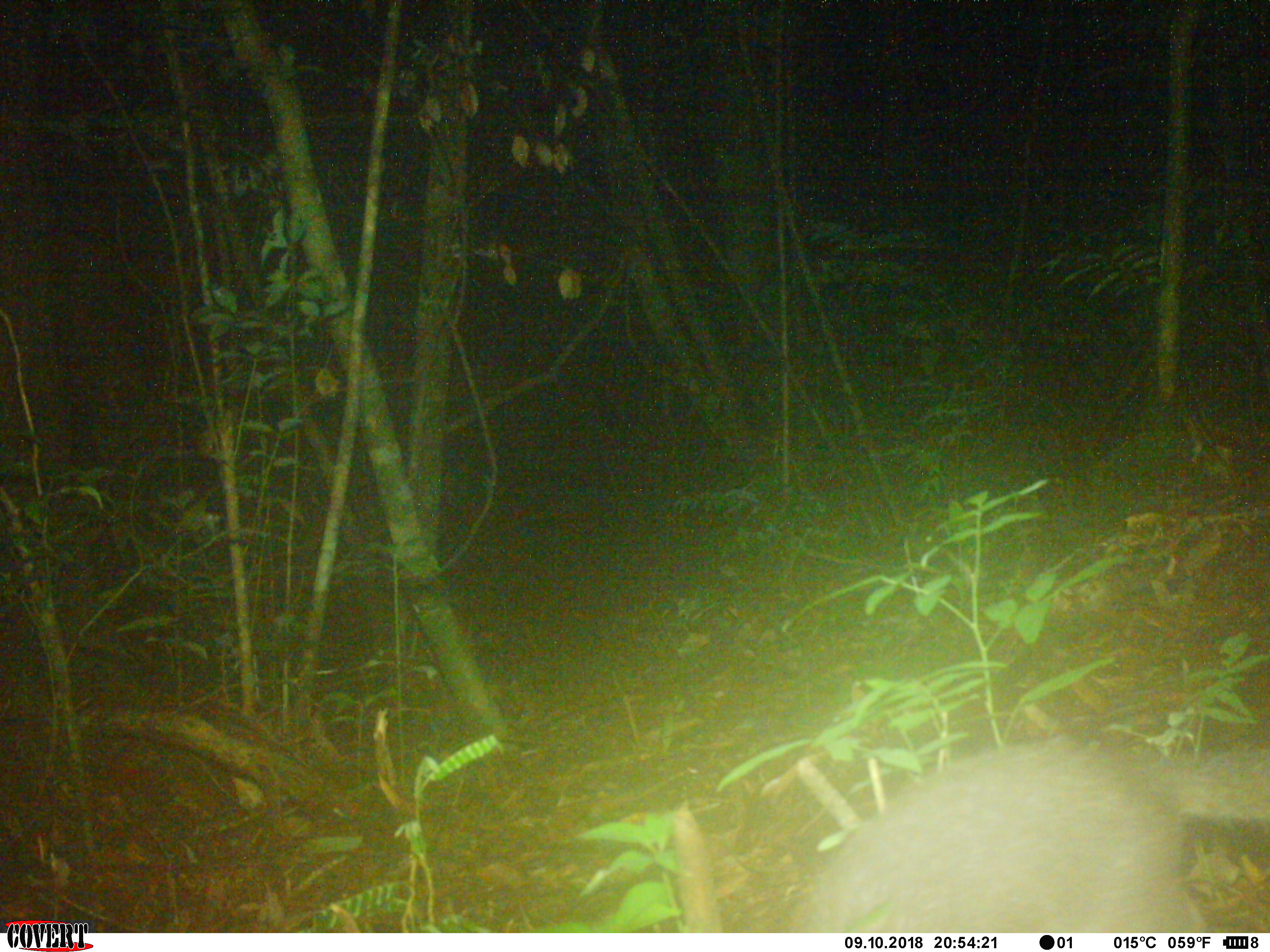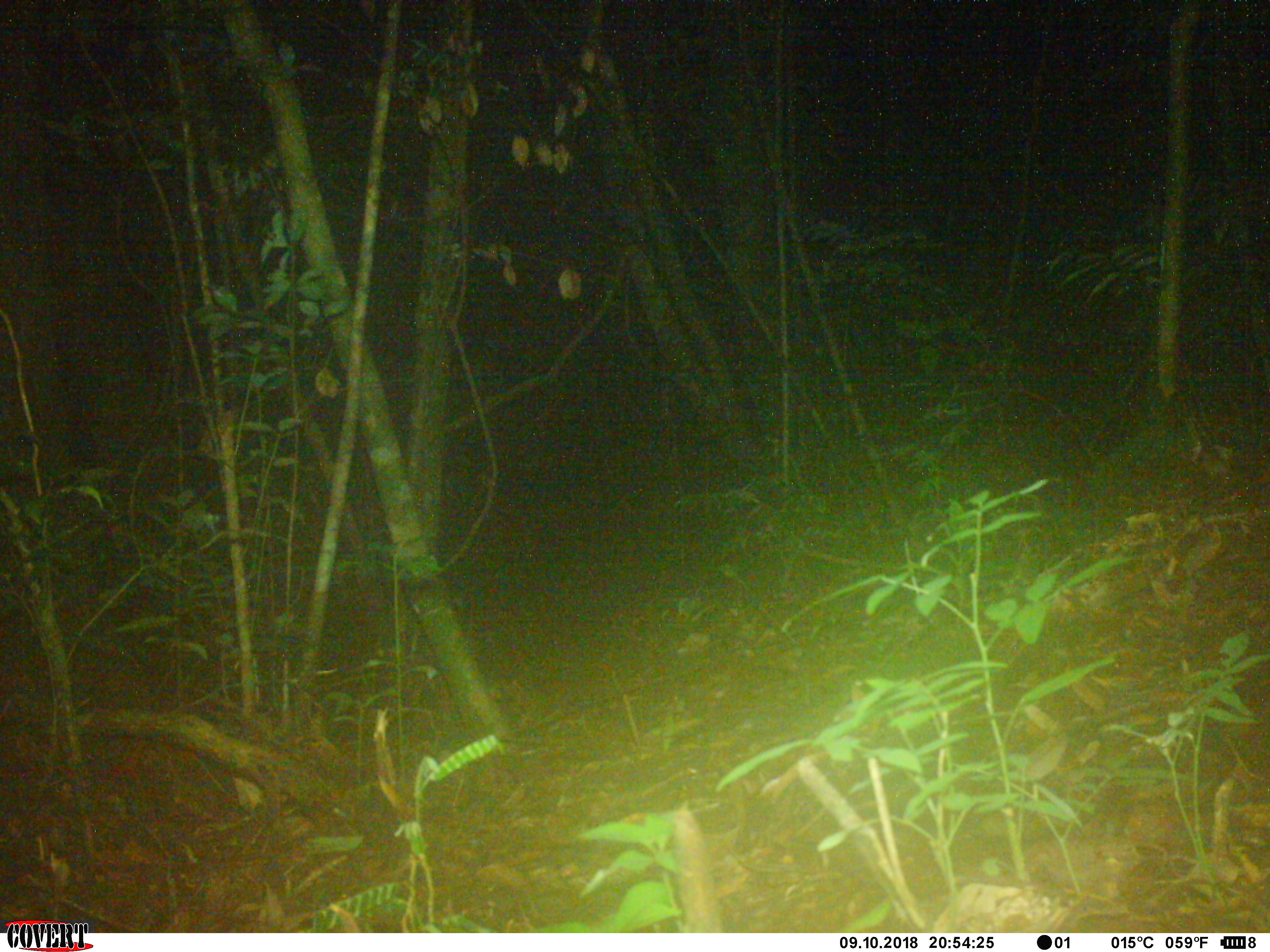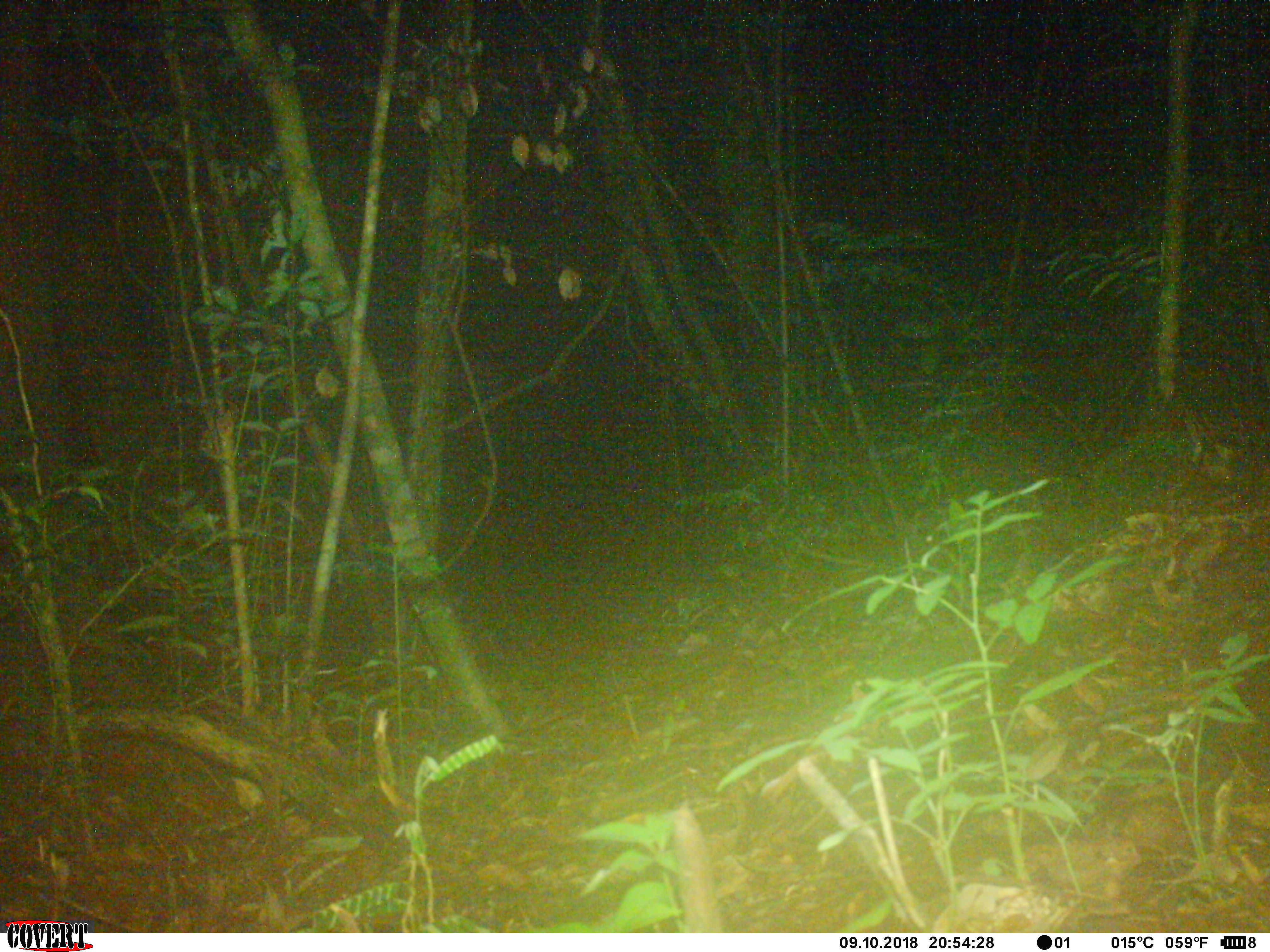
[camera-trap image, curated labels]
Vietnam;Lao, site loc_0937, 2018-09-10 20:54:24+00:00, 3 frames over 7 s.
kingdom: Animalia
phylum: Chordata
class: Mammalia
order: Carnivora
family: Mustelidae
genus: Melogale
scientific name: Melogale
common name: ferret badger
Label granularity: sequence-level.